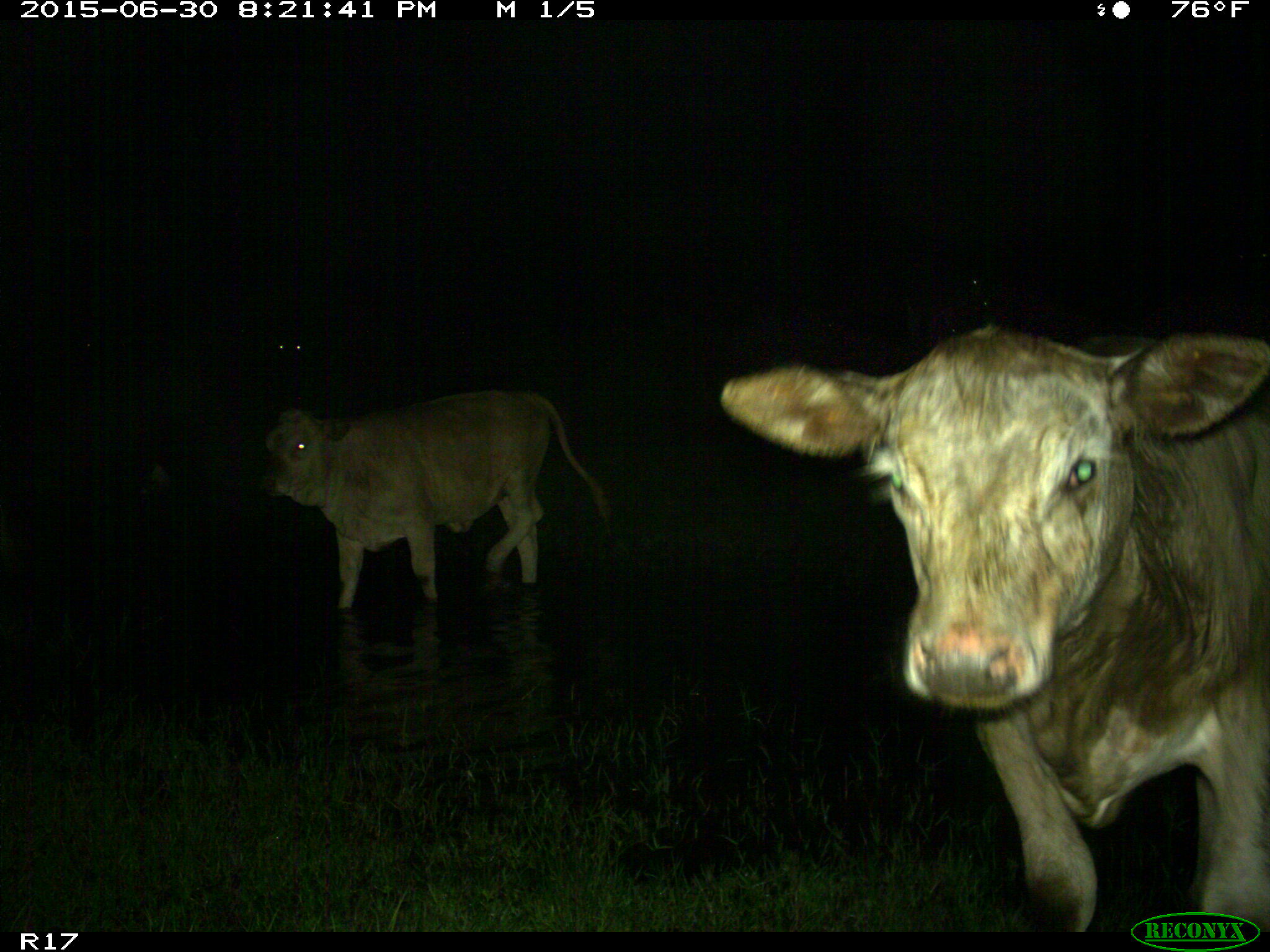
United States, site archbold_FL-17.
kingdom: Animalia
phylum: Chordata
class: Mammalia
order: Artiodactyla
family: Bovidae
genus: Bos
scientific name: Bos taurus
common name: domestic cow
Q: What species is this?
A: Bos taurus (domestic cow).